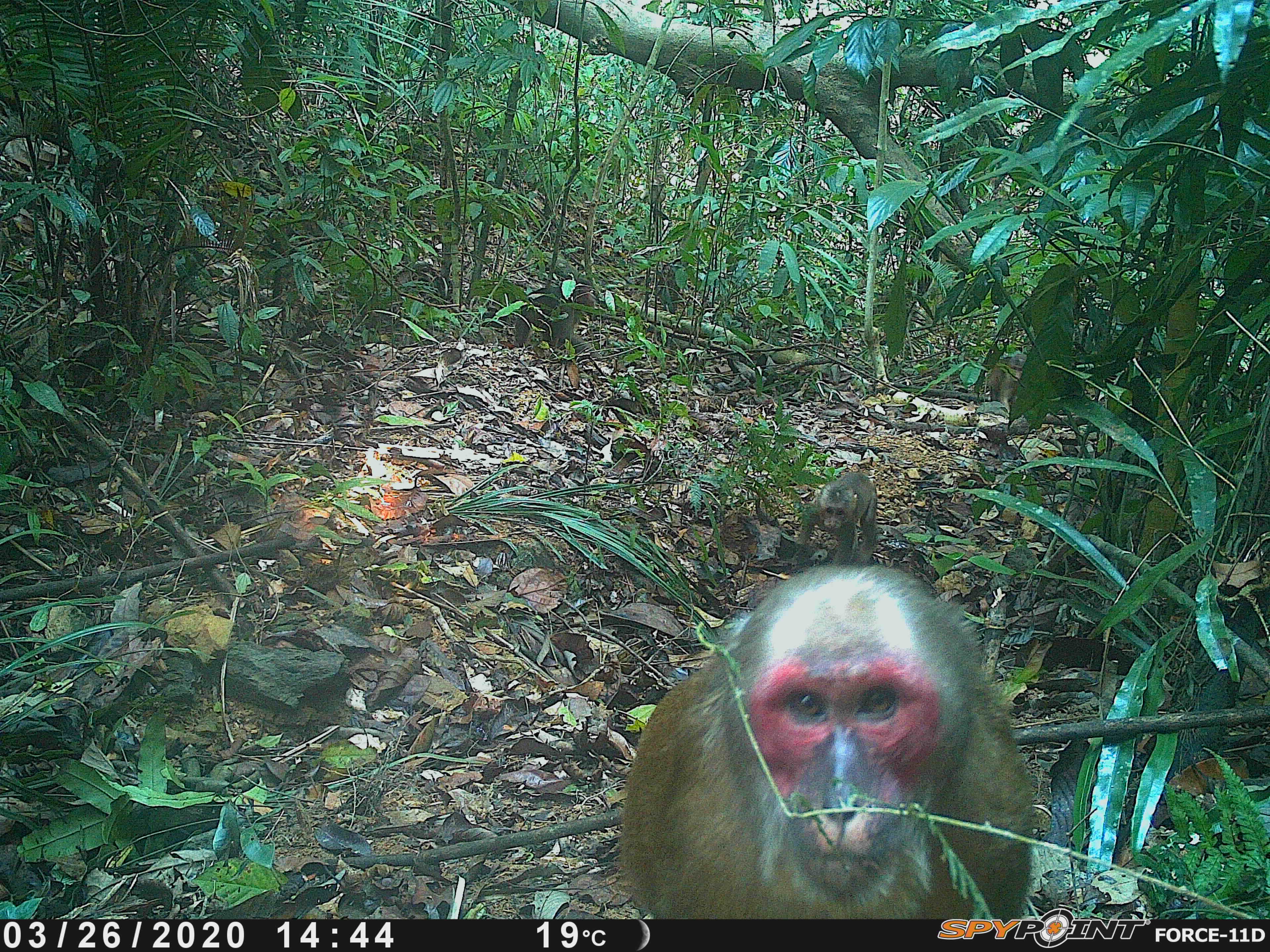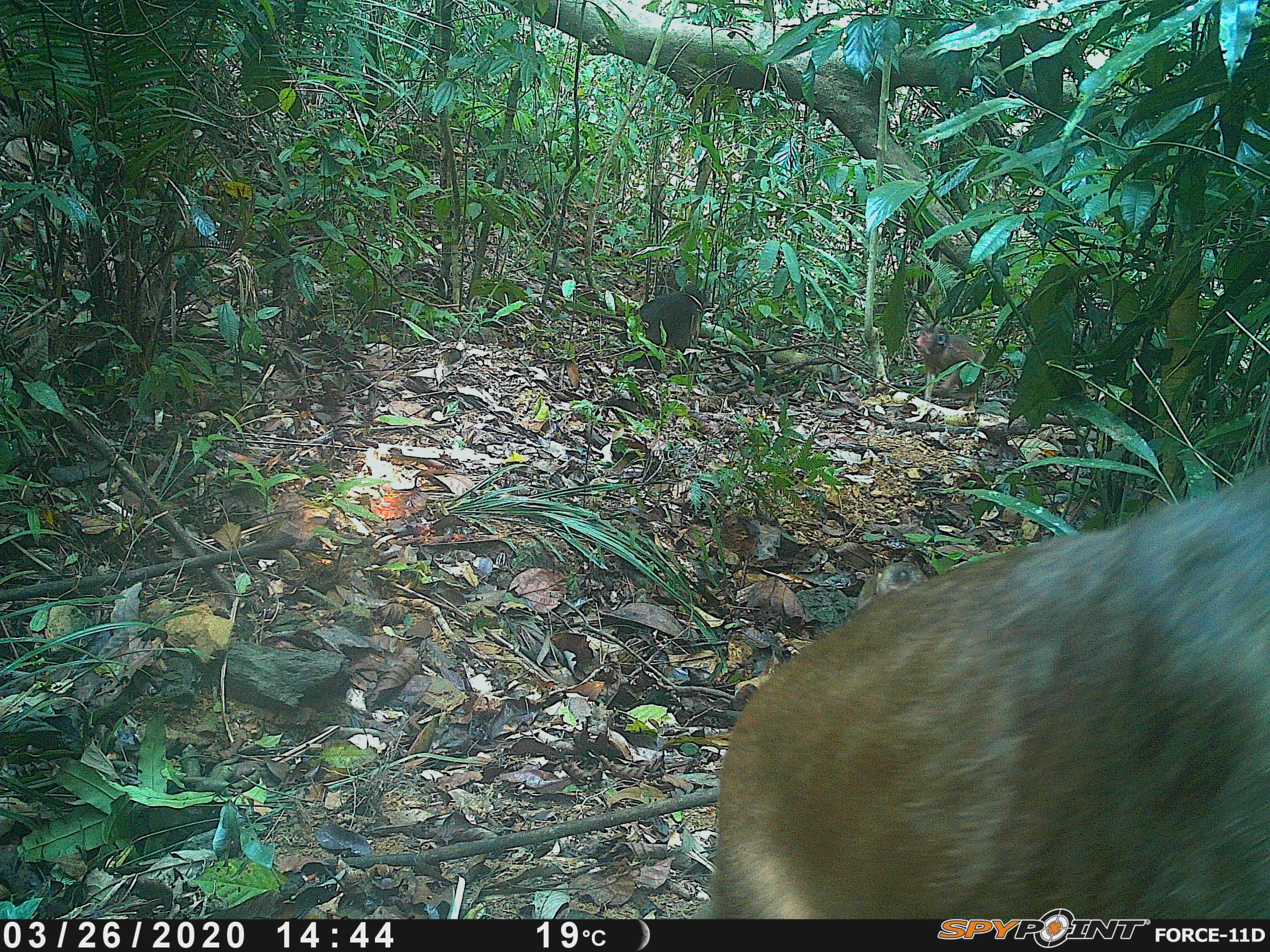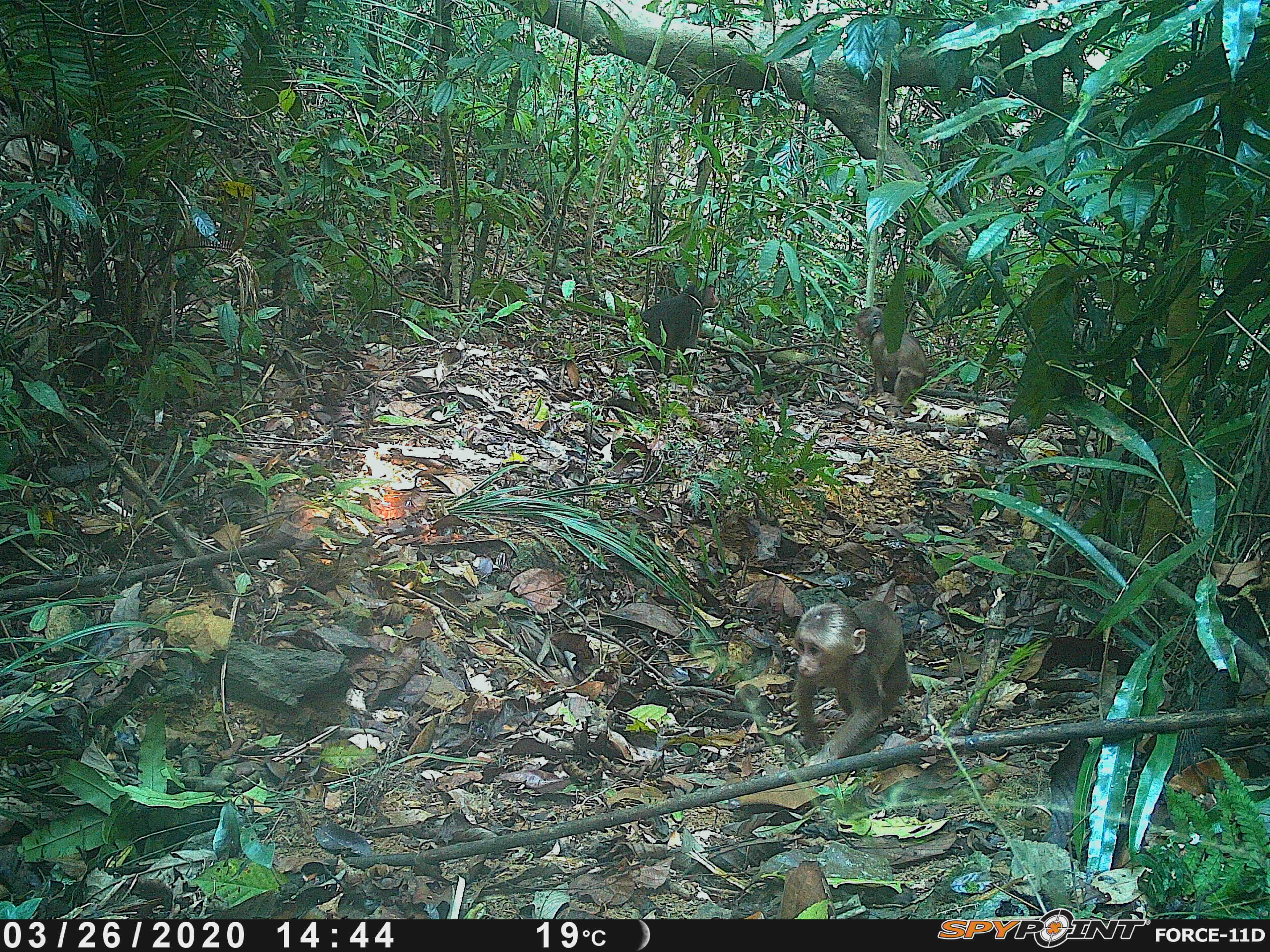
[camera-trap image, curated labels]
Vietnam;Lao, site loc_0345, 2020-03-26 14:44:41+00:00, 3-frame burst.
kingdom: Animalia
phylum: Chordata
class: Mammalia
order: Primates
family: Cercopithecidae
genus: Macaca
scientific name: Macaca arctoides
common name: stump-tailed macaque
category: stump tailed macaque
Stump tailed macaque (stump-tailed macaque) (Macaca arctoides). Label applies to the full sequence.